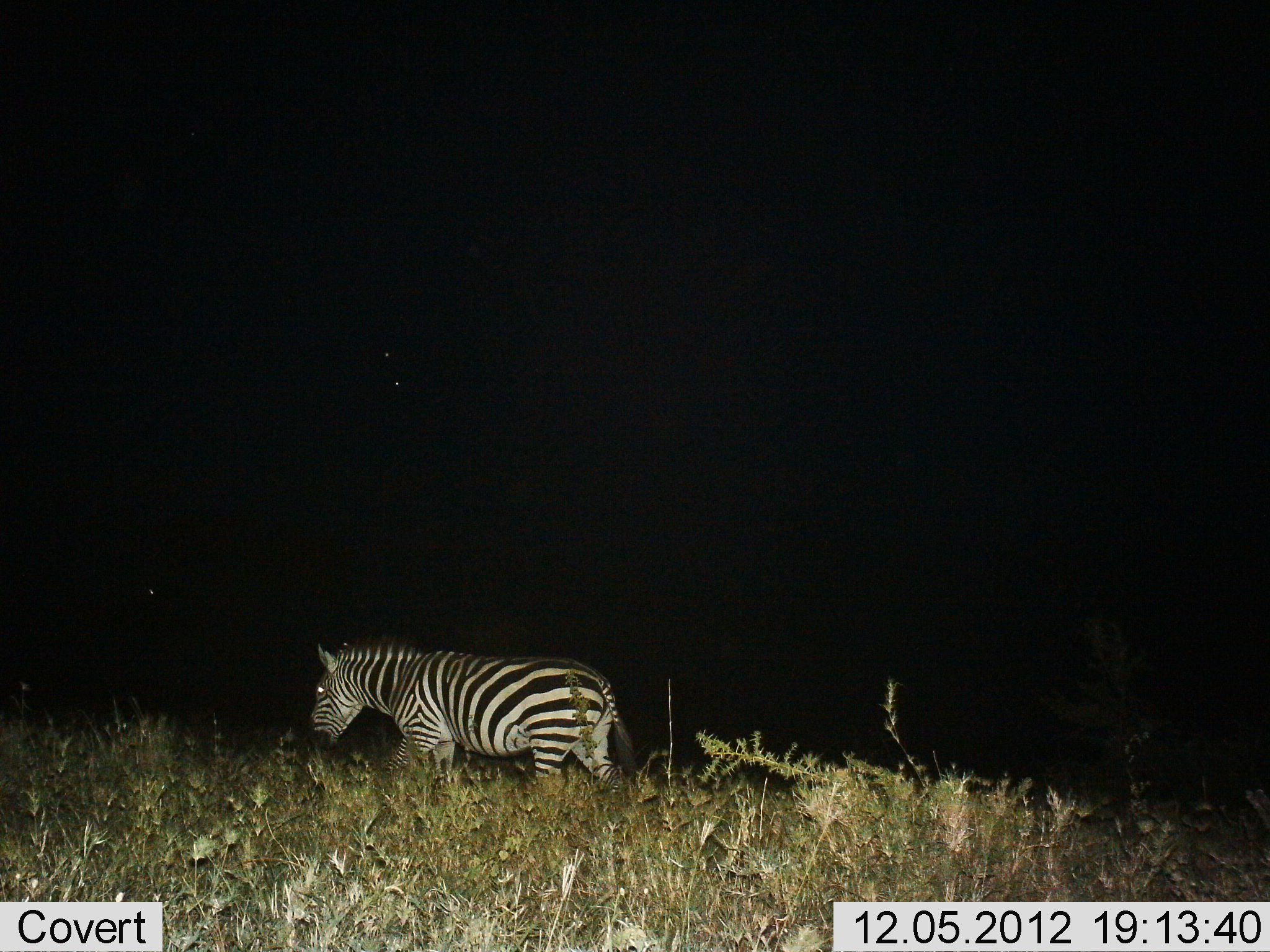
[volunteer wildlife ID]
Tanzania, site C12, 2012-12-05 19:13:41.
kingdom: Animalia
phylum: Chordata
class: Mammalia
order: Perissodactyla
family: Equidae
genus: Equus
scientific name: Equus quagga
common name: plains zebra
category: zebra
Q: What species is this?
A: Zebra (plains zebra) (Equus quagga).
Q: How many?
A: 1.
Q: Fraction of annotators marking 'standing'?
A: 20%.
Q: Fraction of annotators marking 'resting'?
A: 0%.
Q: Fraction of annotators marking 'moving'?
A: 80%.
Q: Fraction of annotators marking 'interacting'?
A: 0%.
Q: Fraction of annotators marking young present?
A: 0%.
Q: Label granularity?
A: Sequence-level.